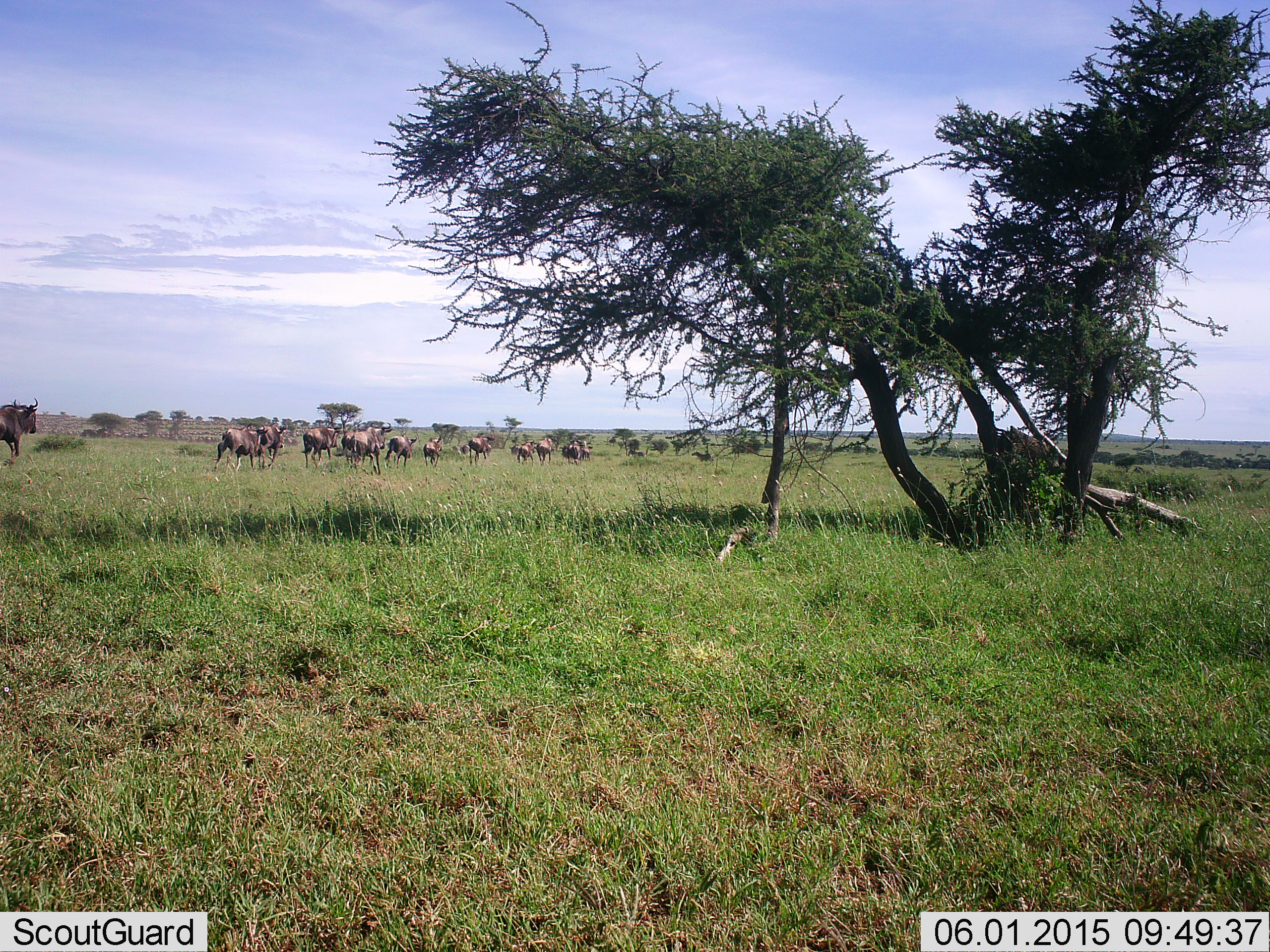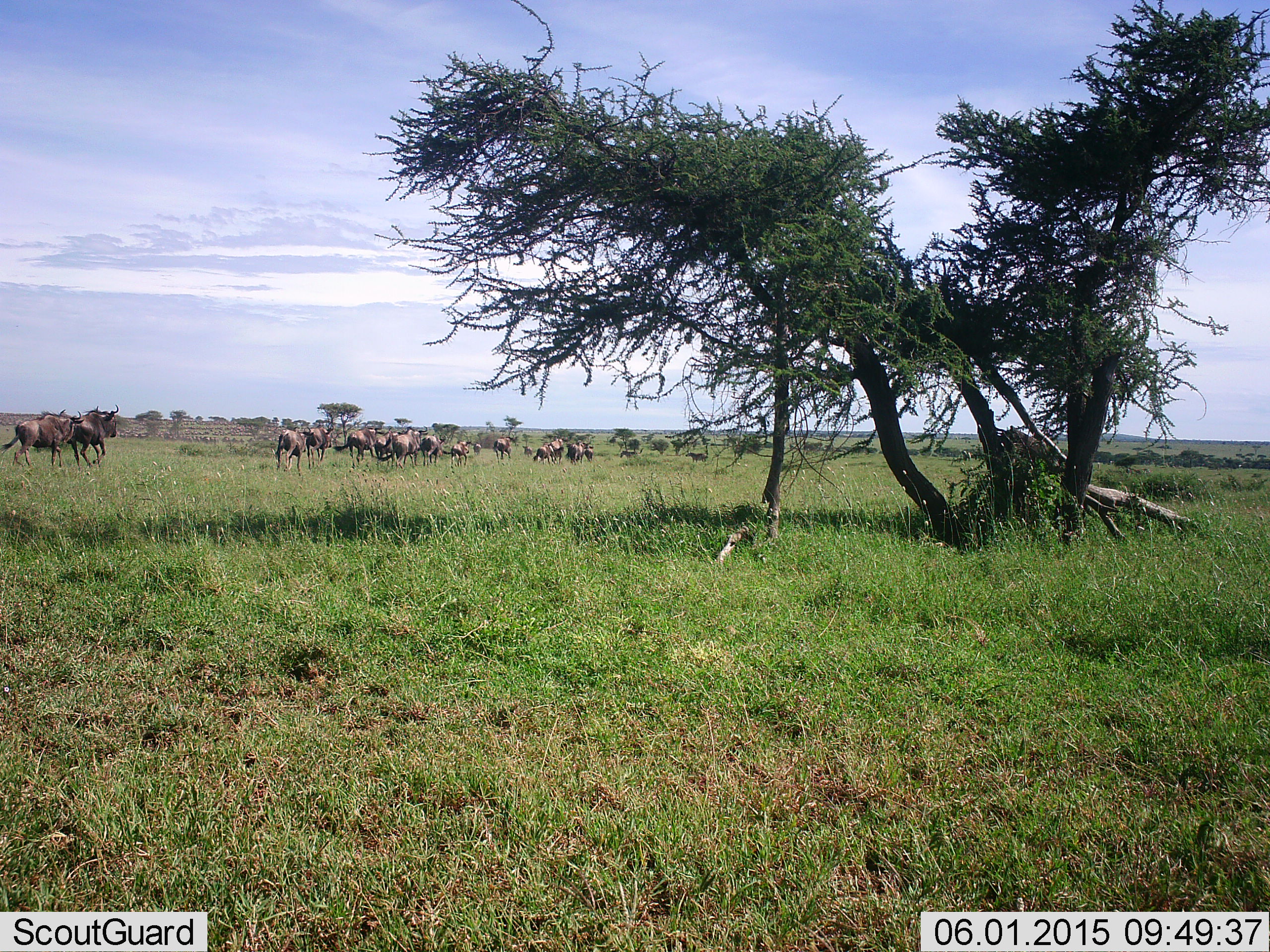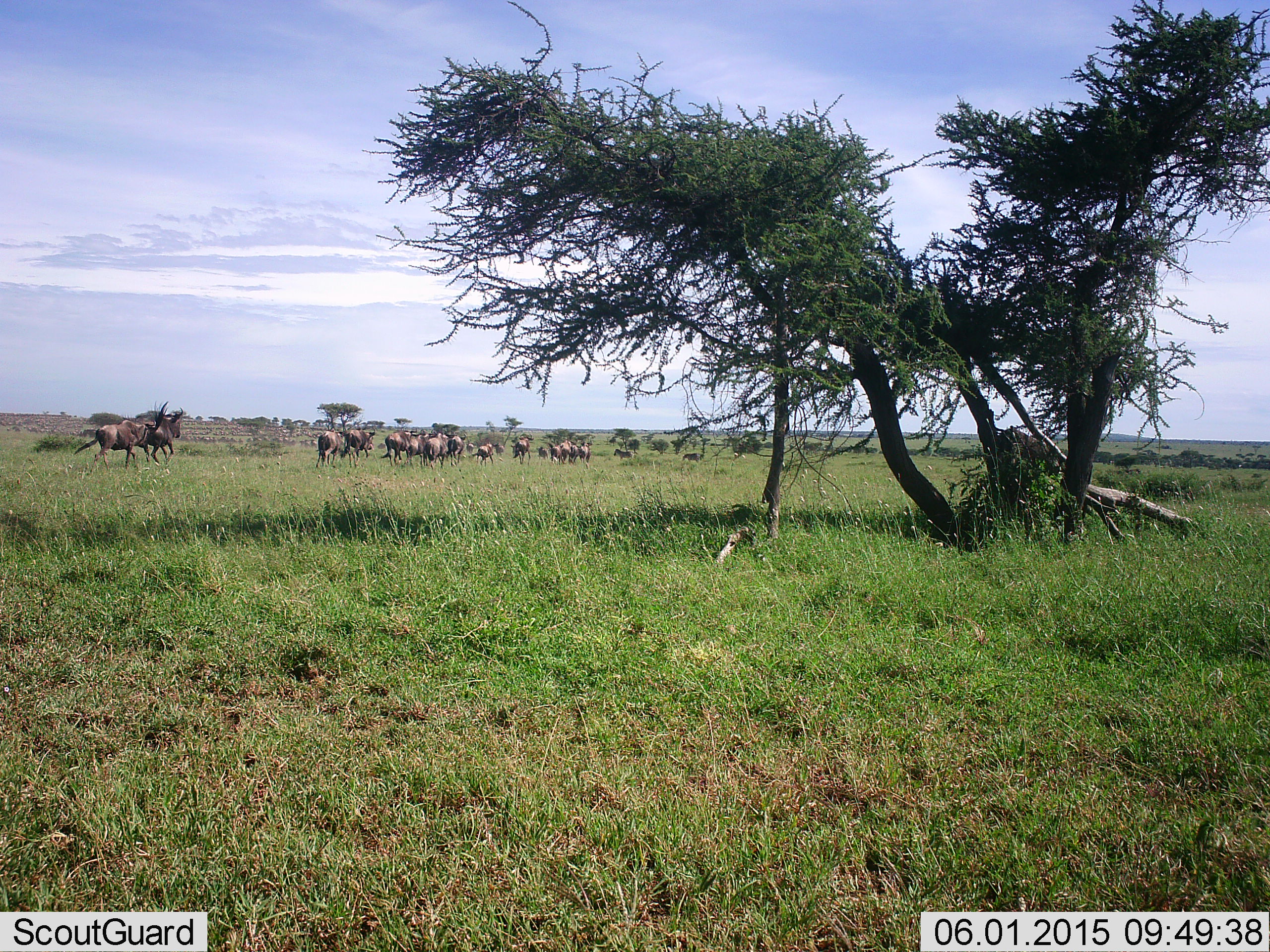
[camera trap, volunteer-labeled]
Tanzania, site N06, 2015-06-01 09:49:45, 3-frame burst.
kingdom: Animalia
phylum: Chordata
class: Mammalia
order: Artiodactyla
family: Bovidae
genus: Connochaetes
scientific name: Connochaetes taurinus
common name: blue wildebeest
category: wildebeest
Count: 11-50.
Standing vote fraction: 0%.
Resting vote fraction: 0%.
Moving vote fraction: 100%.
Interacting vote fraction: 0%.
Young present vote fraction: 10%.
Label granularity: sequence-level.